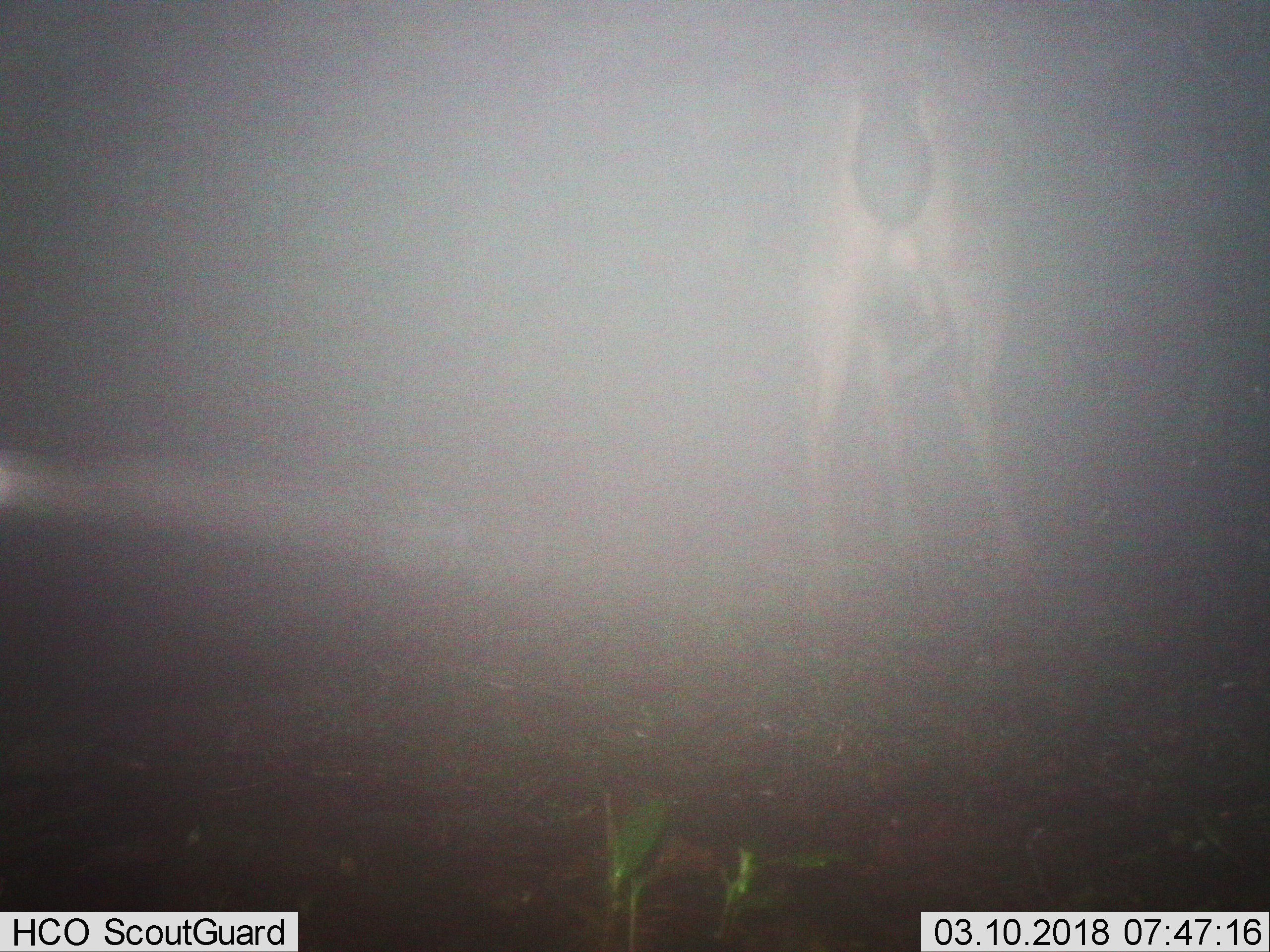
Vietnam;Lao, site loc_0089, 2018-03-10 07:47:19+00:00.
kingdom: Animalia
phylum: Chordata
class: Mammalia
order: Artiodactyla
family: Cervidae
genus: Rusa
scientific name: Rusa unicolor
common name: sambar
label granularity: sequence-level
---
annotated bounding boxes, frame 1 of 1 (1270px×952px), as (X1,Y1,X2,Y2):
sambar: (782,18,1062,634)